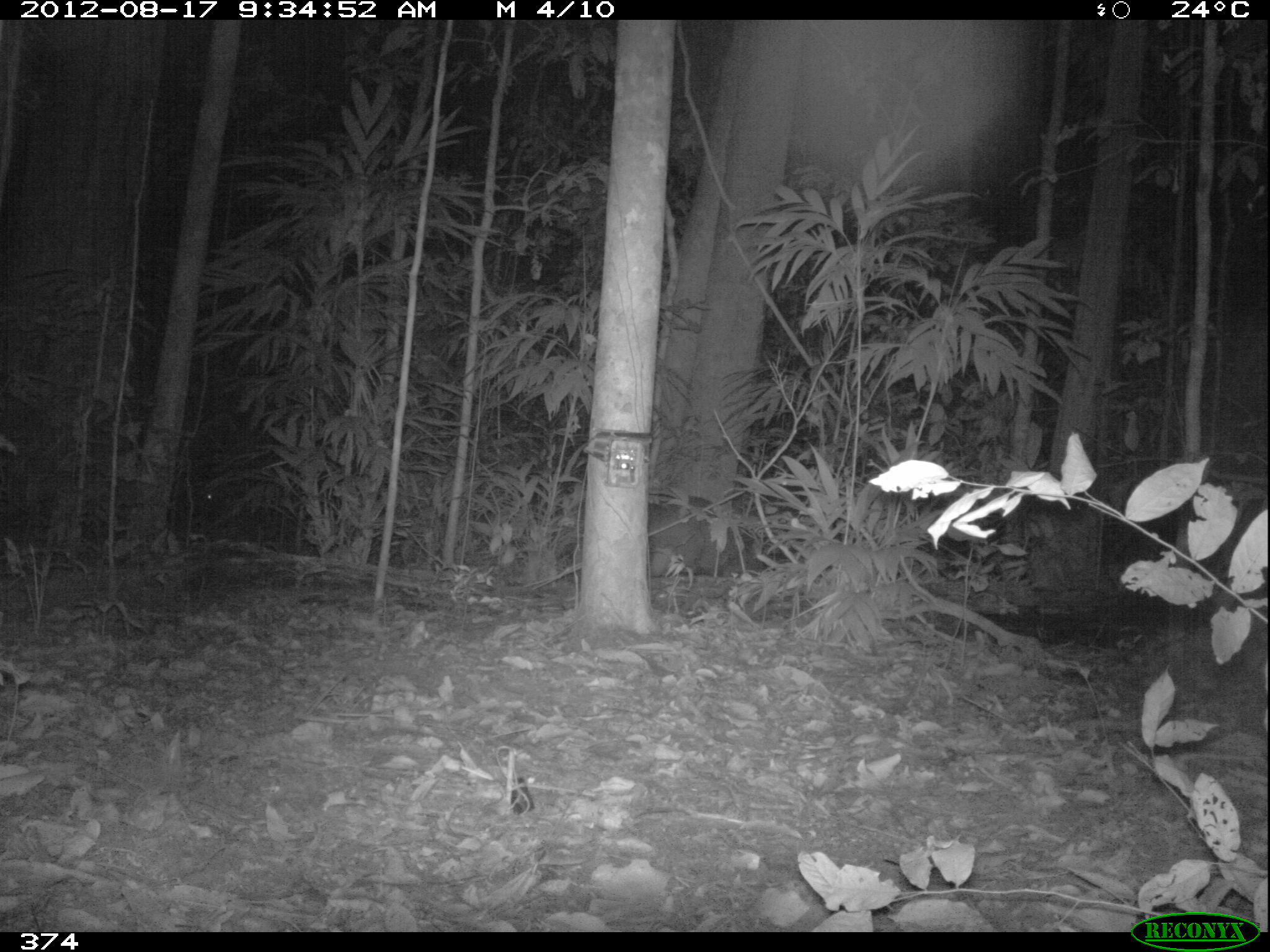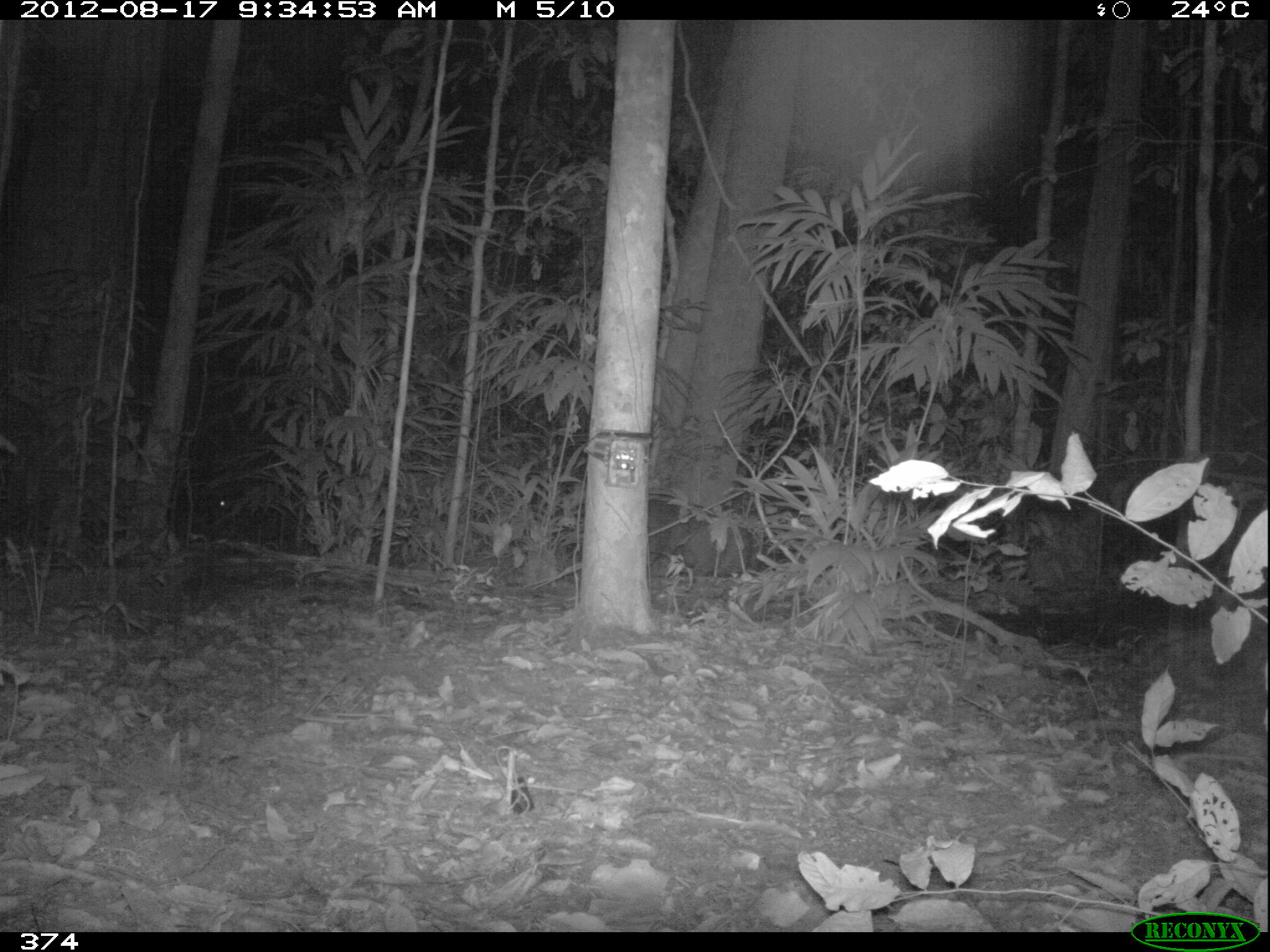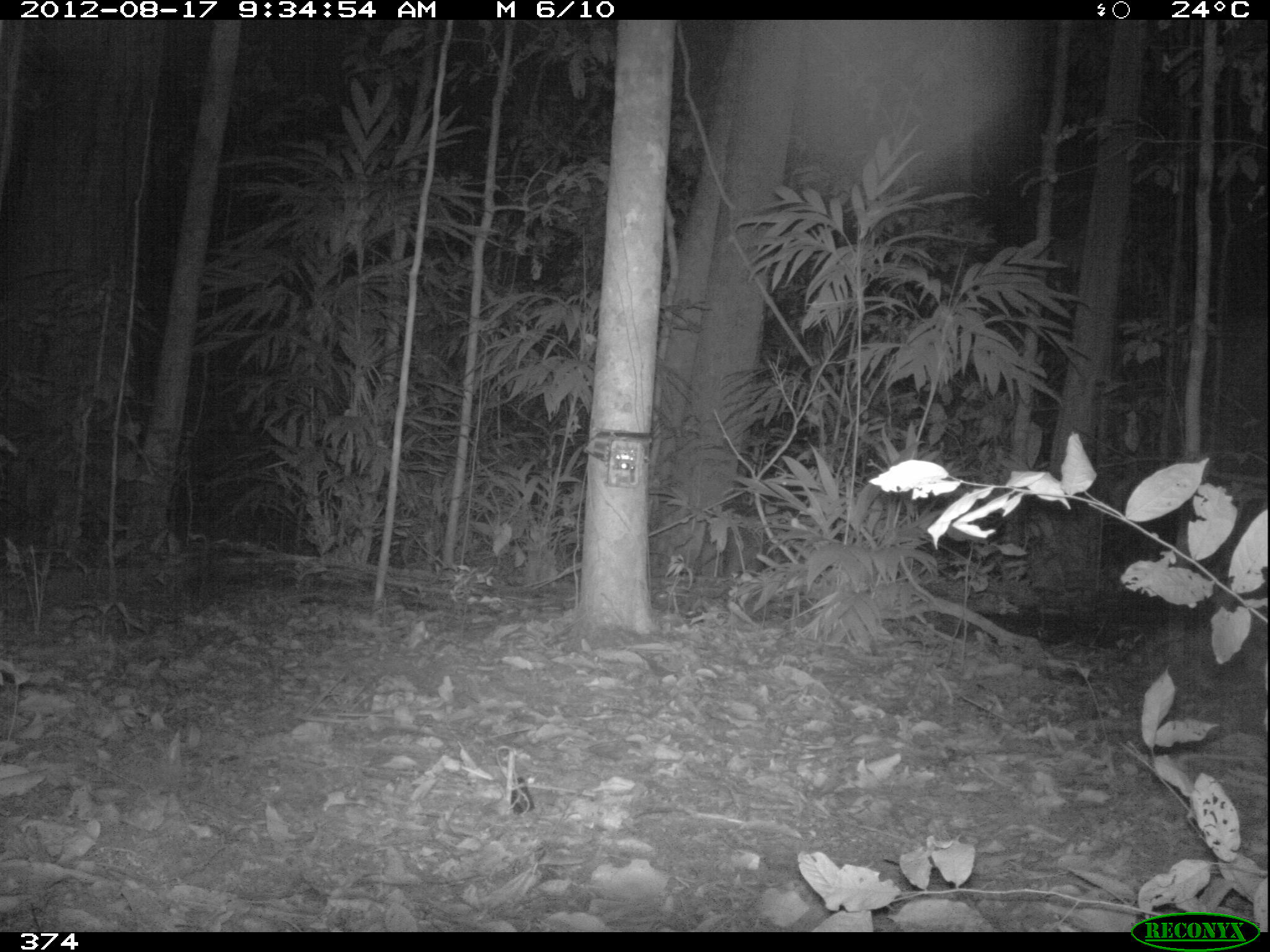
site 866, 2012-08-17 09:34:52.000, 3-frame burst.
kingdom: Animalia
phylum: Chordata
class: Mammalia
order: Artiodactyla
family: Tayassuidae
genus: Tayassu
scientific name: Tayassu pecari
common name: white-lipped peccary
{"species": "Tayassu pecari (white-lipped peccary)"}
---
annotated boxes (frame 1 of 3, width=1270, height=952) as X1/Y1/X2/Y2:
tayassu pecari: 67/473/222/556; 647/493/756/573